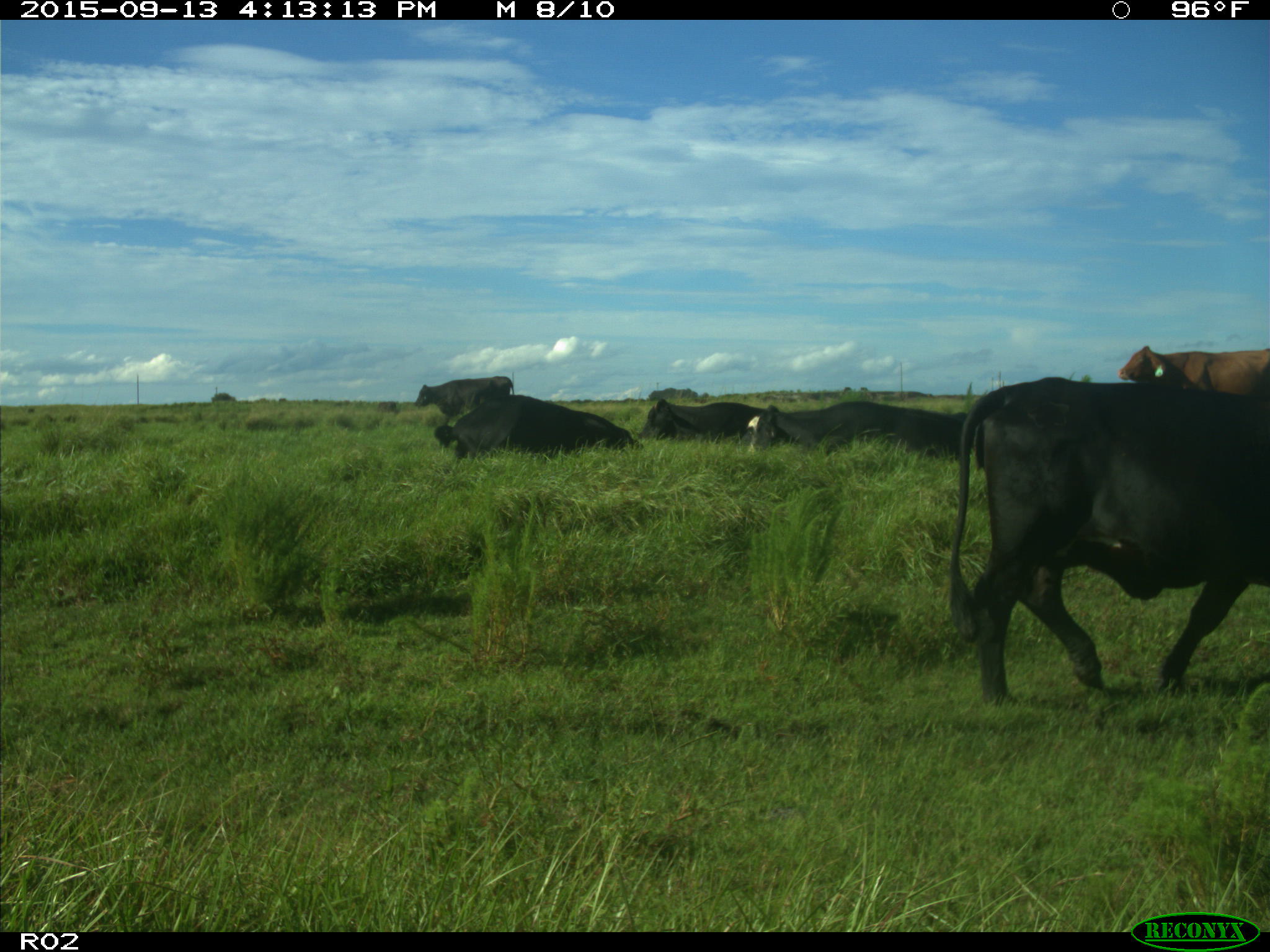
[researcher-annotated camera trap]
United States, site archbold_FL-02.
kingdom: Animalia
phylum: Chordata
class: Mammalia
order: Artiodactyla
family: Bovidae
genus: Bos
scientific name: Bos taurus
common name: domestic cow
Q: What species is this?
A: Bos taurus (domestic cow).